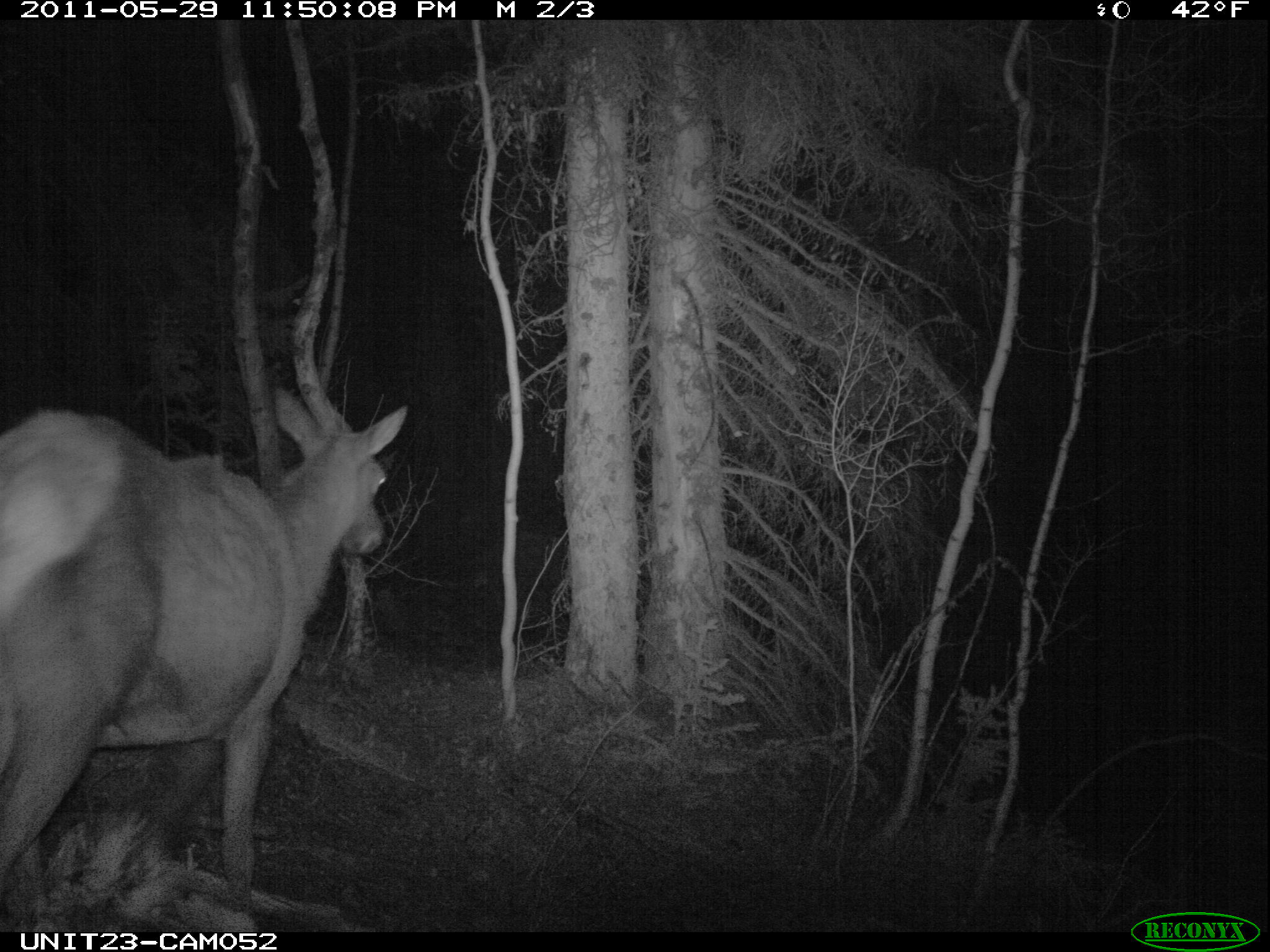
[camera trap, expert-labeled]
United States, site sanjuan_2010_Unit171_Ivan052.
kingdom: Animalia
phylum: Chordata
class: Mammalia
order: Artiodactyla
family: Cervidae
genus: Cervus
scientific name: Cervus elaphus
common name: red deer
Cervus elaphus (red deer).